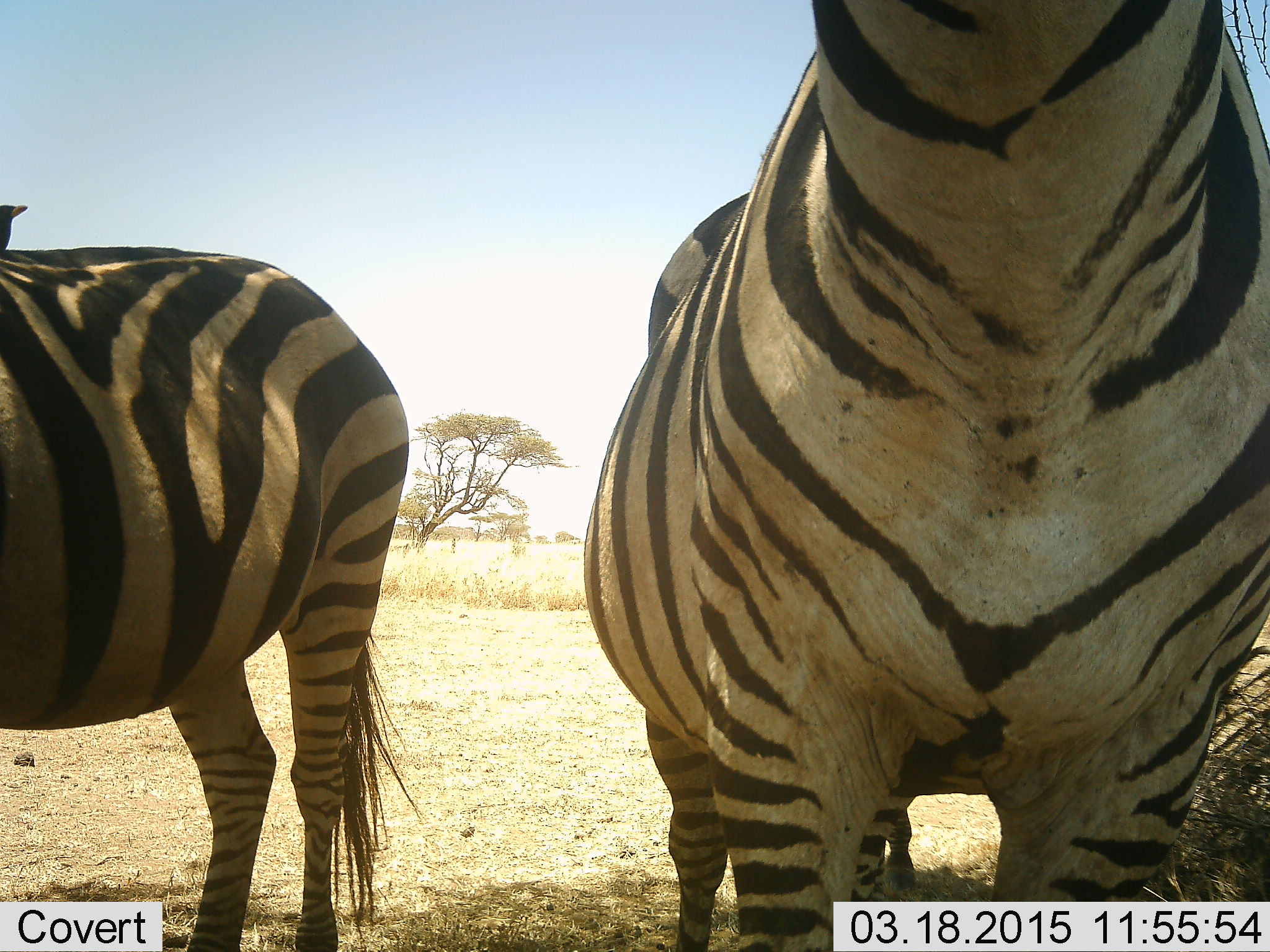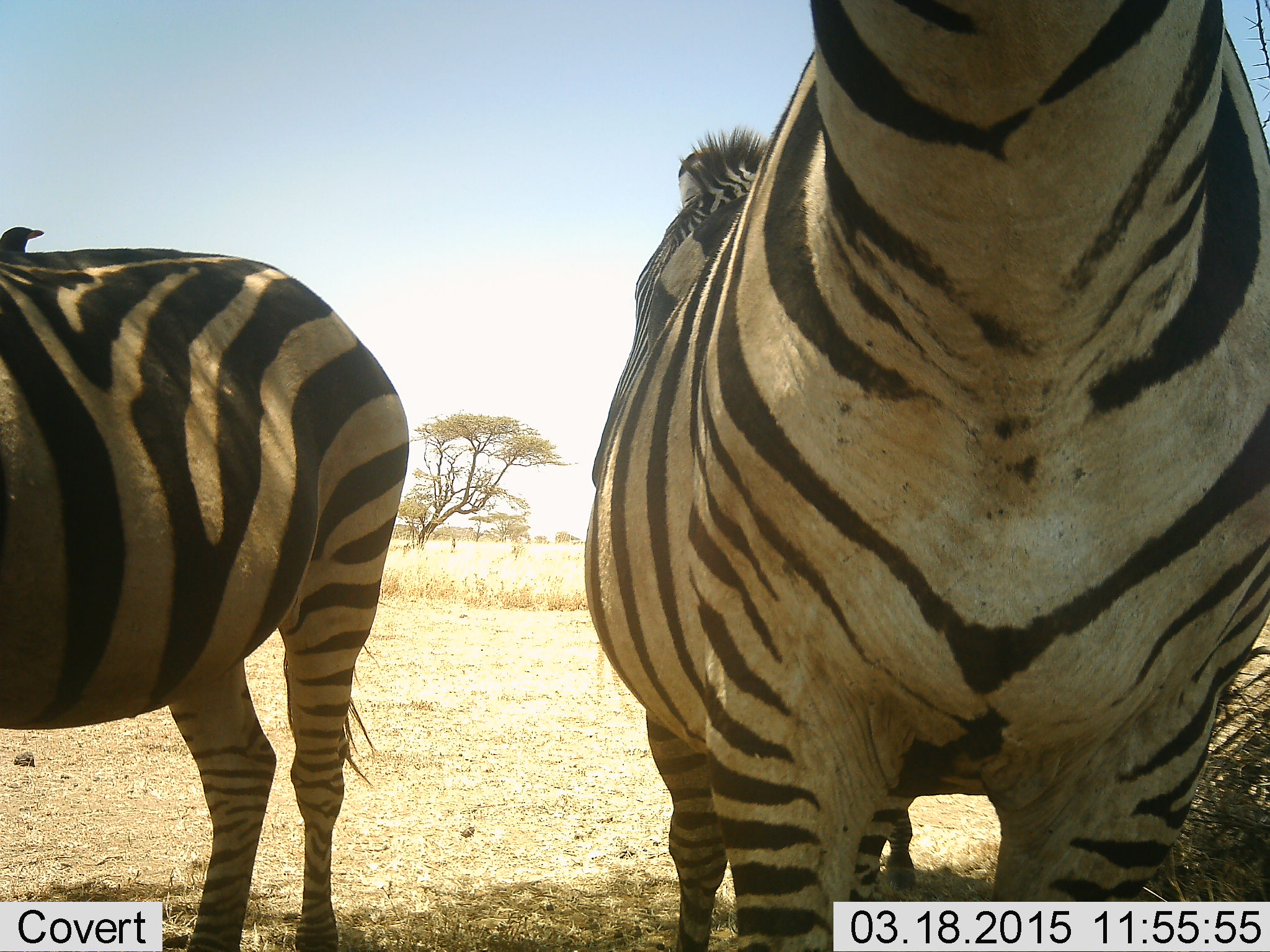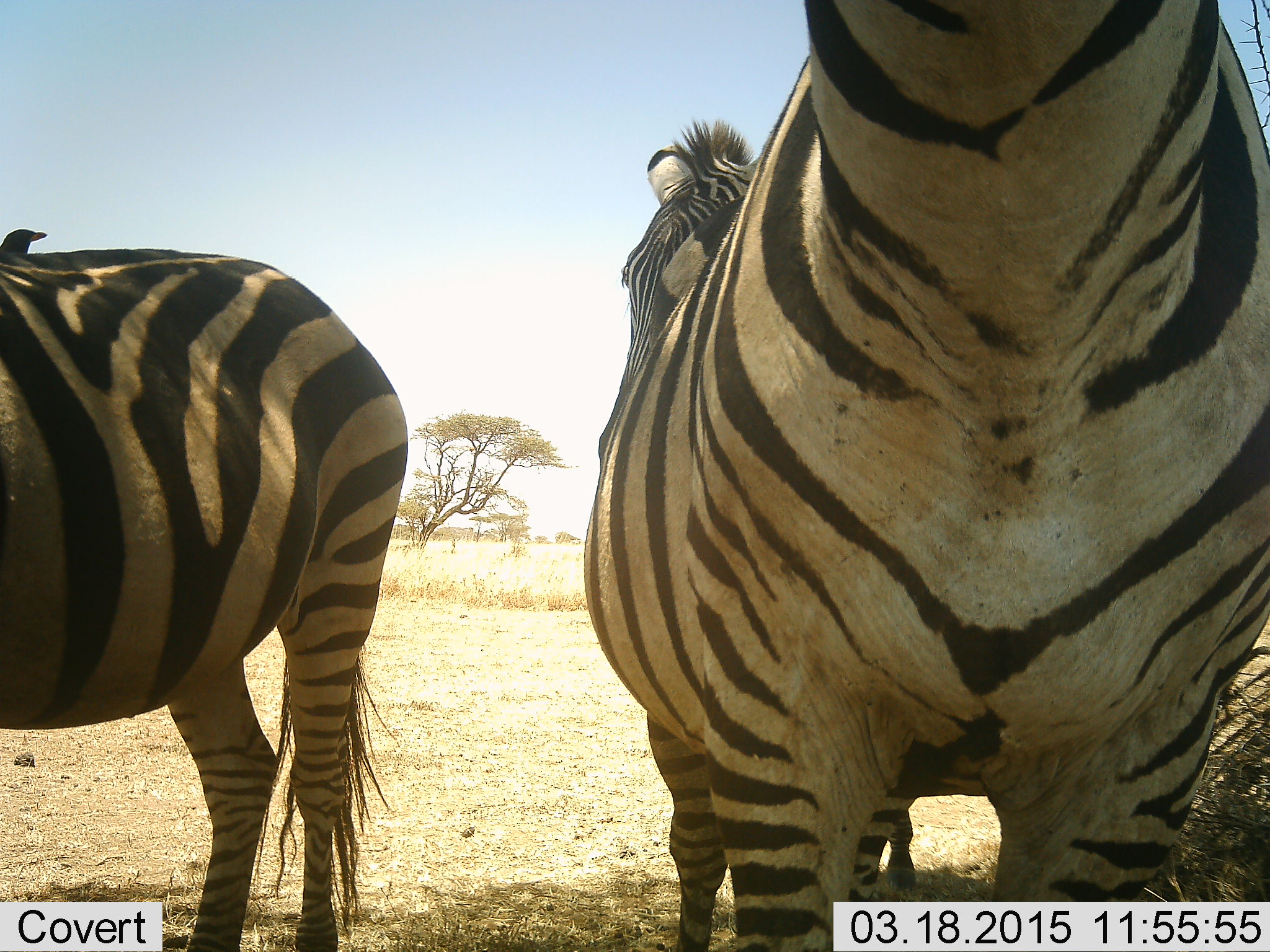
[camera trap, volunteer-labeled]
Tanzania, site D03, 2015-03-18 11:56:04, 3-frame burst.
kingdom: Animalia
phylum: Chordata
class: Mammalia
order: Perissodactyla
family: Equidae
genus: Equus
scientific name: Equus quagga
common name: plains zebra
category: zebra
Zebra (plains zebra) (Equus quagga), count 3. Behavior (volunteer vote fractions): standing 100%, resting 0%, moving 0%, interacting 0%. Young present (vote fraction): 0%. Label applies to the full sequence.